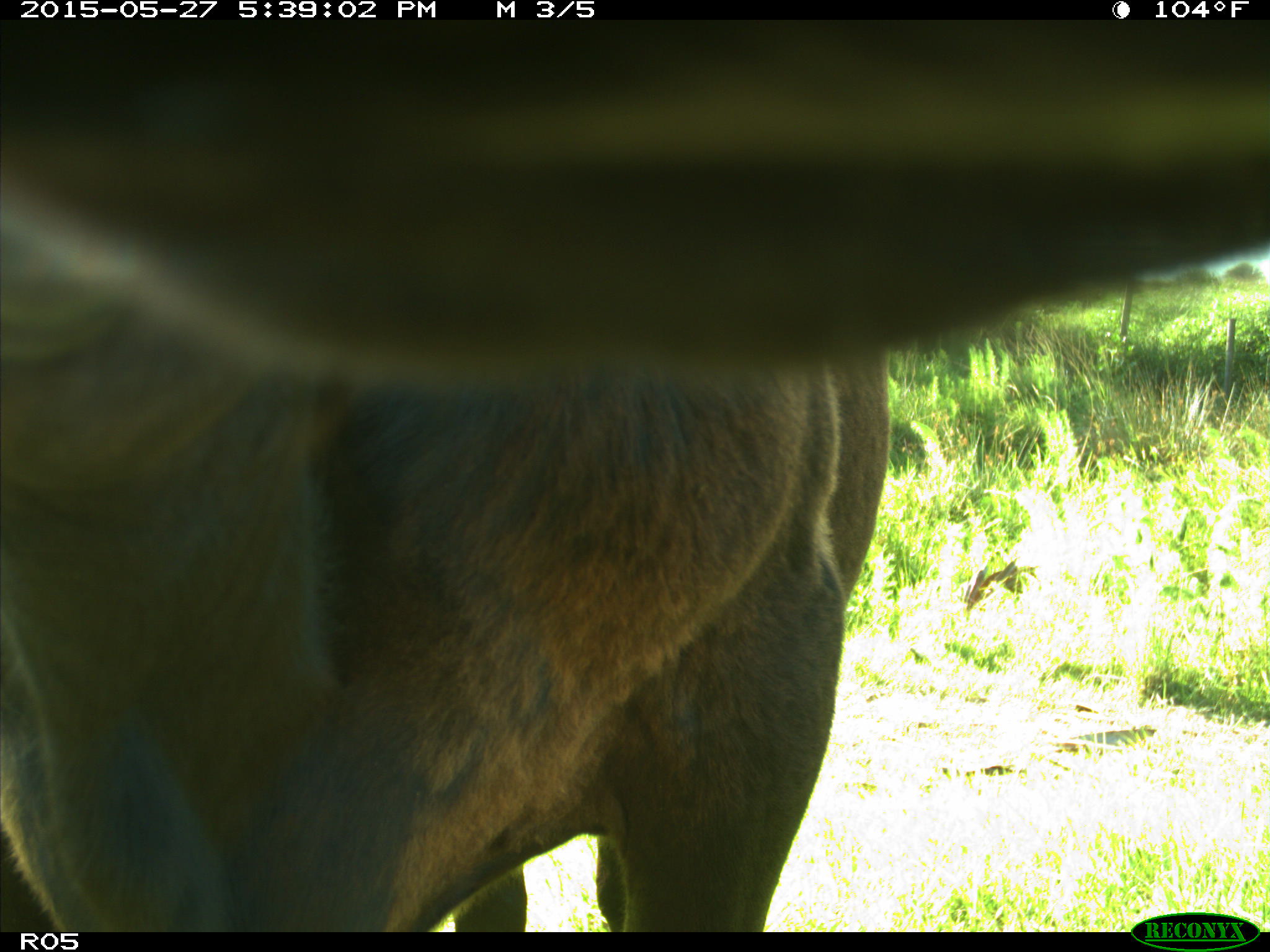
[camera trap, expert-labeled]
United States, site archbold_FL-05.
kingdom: Animalia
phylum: Chordata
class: Mammalia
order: Artiodactyla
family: Bovidae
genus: Bos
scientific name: Bos taurus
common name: domestic cow